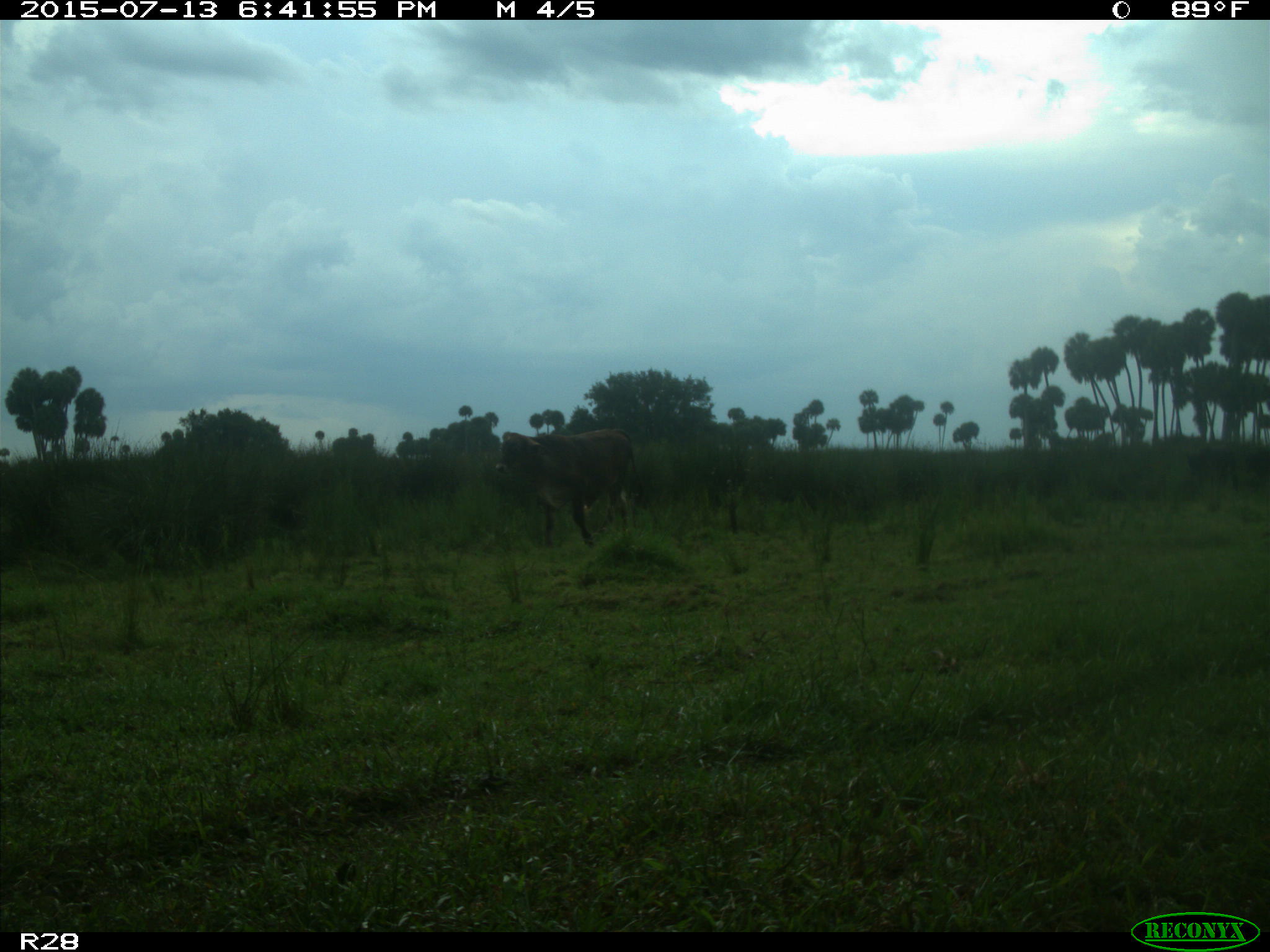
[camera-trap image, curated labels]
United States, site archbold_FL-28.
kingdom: Animalia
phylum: Chordata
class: Mammalia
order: Artiodactyla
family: Bovidae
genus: Bos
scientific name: Bos taurus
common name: domestic cow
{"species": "Bos taurus (domestic cow)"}